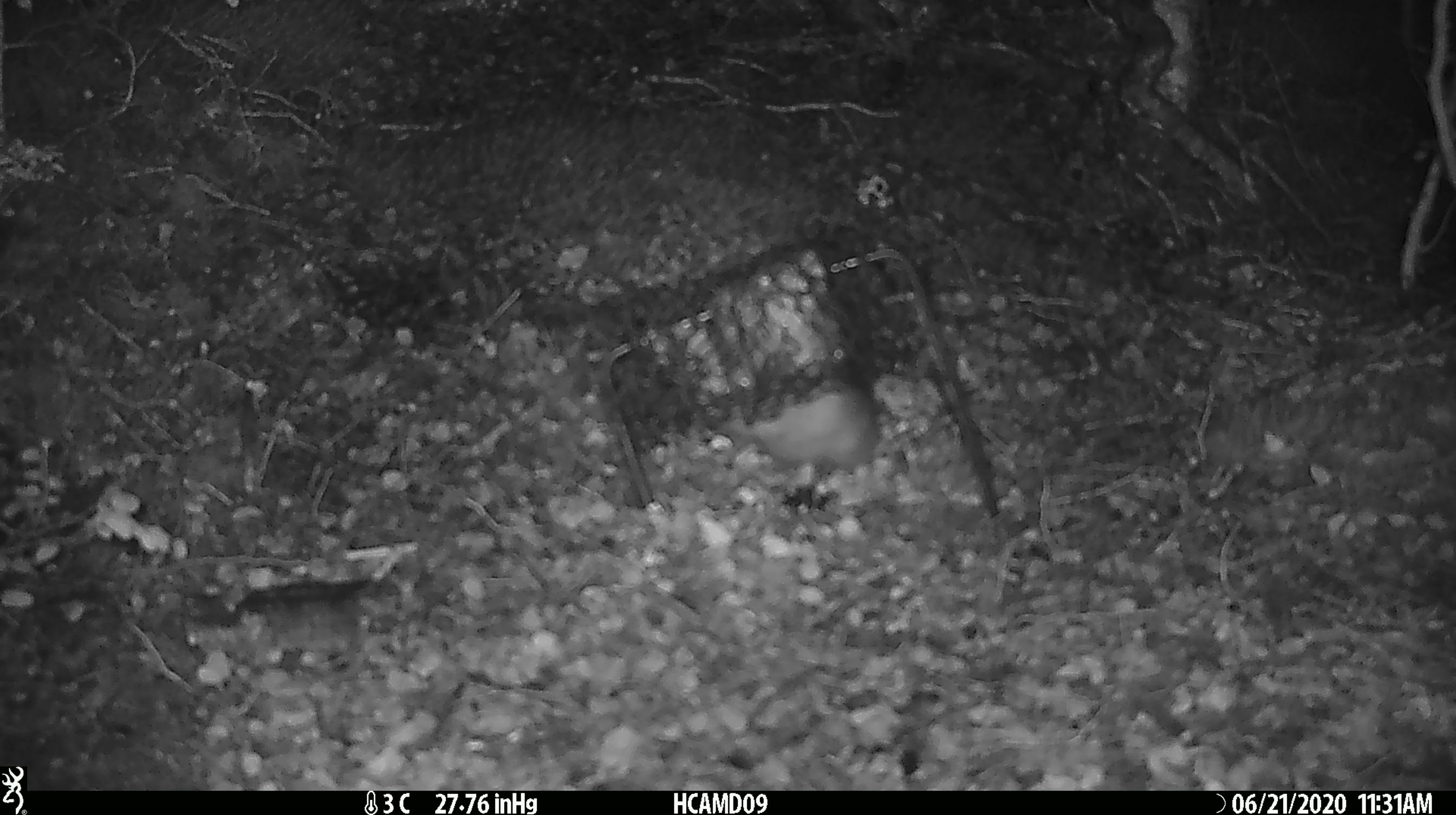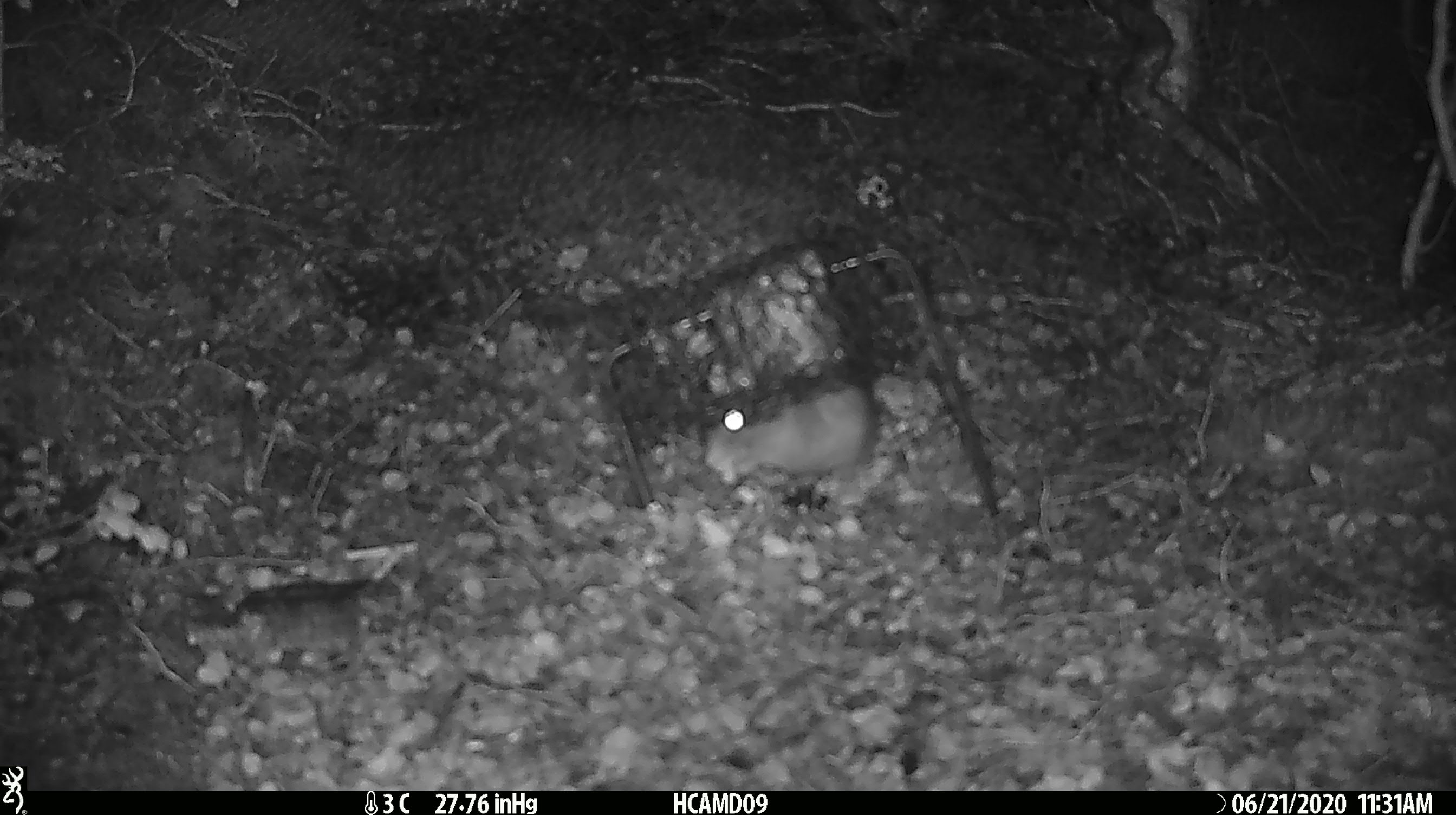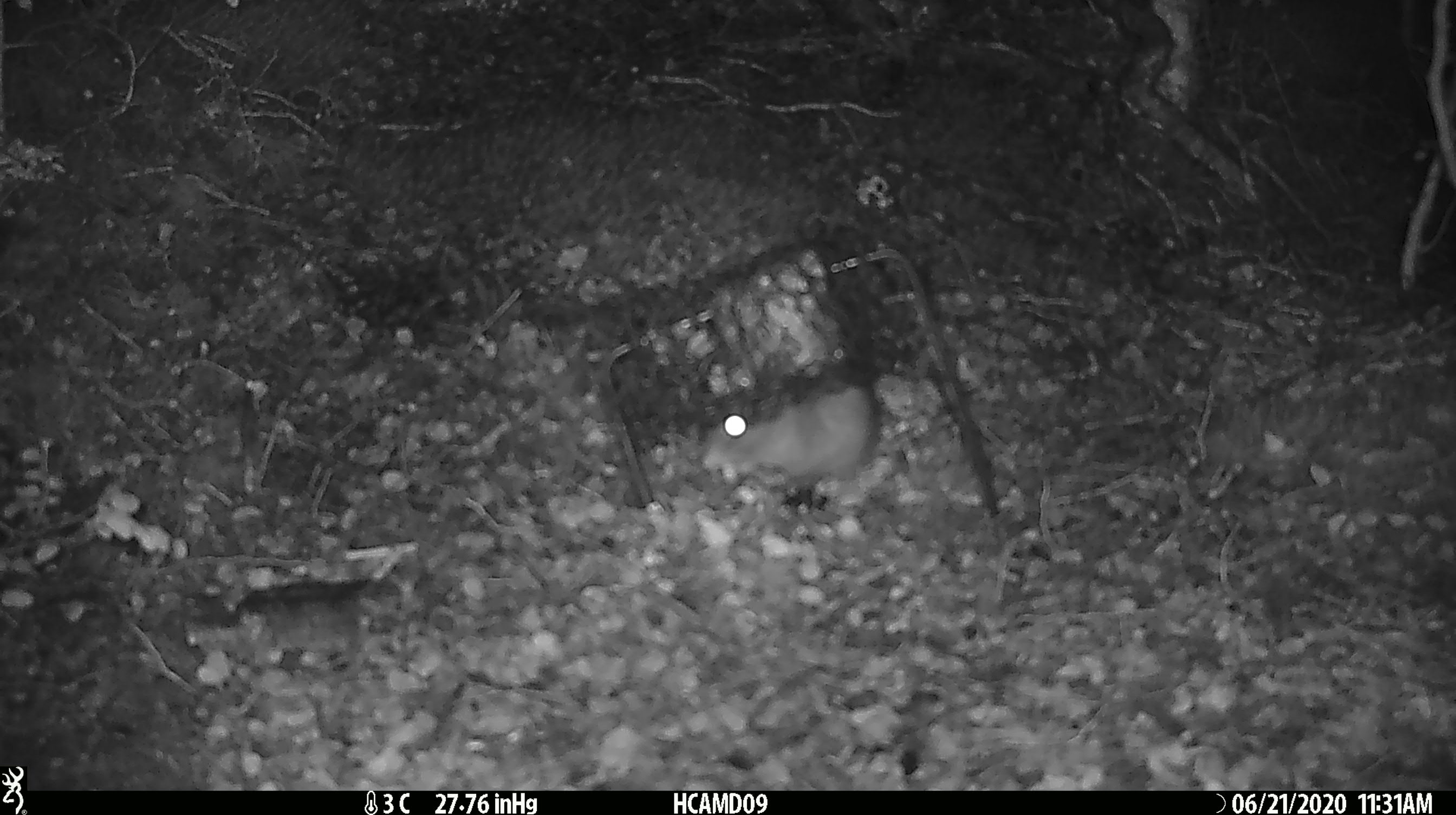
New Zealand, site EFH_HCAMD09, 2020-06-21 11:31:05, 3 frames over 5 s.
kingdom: Animalia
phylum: Chordata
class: Mammalia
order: Rodentia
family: Muridae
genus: Rattus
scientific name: Rattus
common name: rat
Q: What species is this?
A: Rat (Rattus).